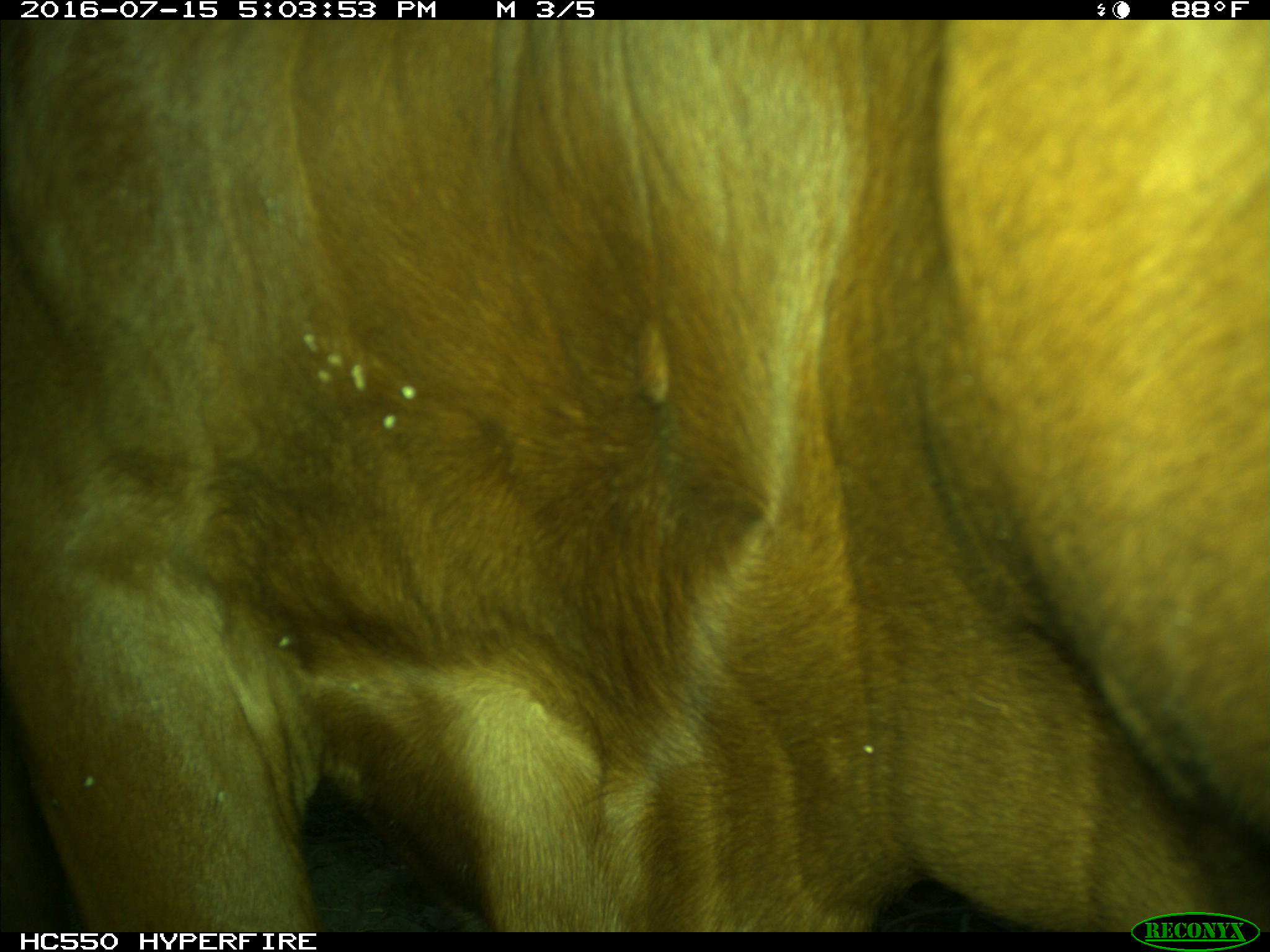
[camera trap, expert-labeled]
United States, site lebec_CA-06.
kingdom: Animalia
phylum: Chordata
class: Mammalia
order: Artiodactyla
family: Bovidae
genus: Bos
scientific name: Bos taurus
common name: domestic cow